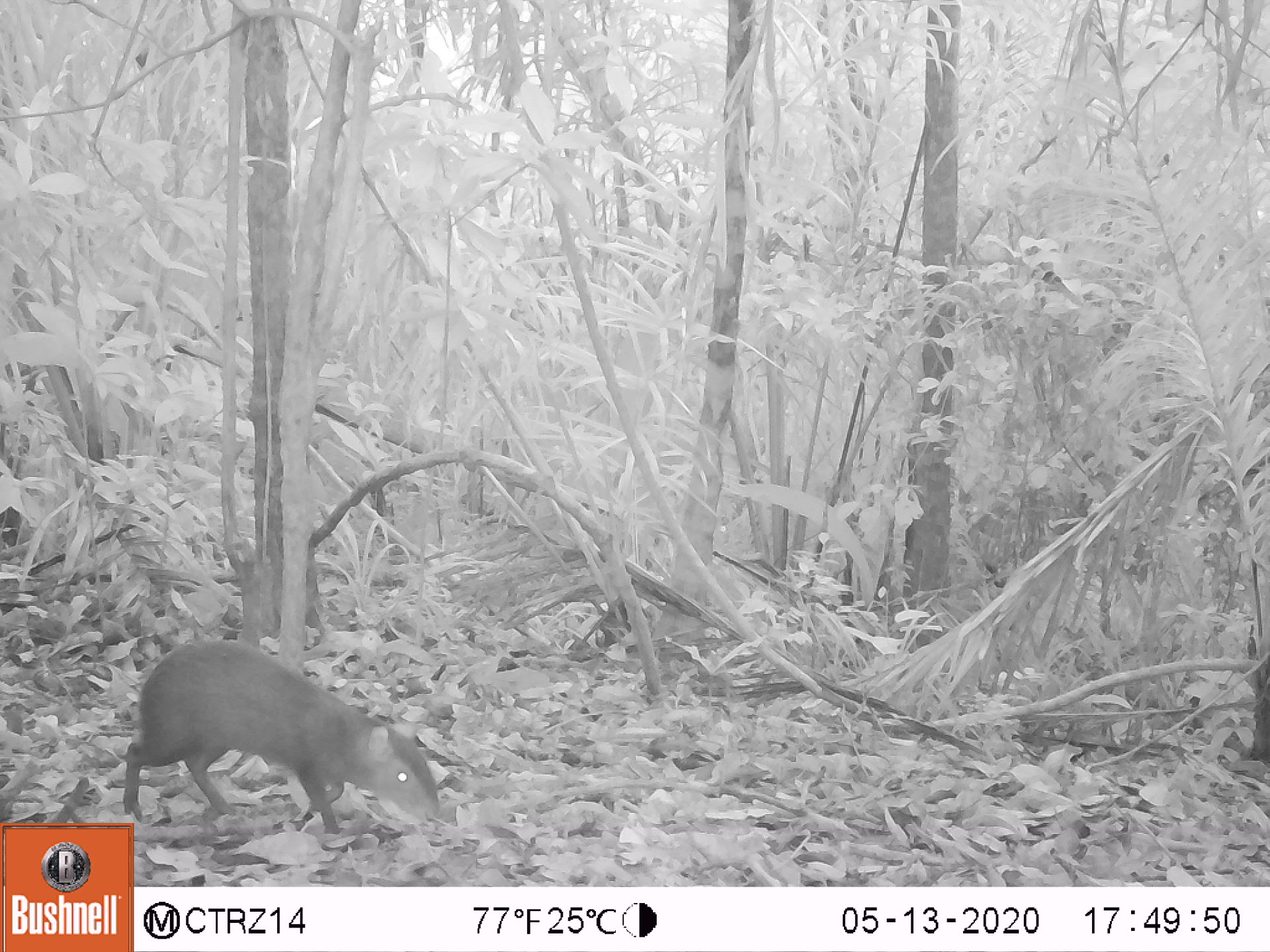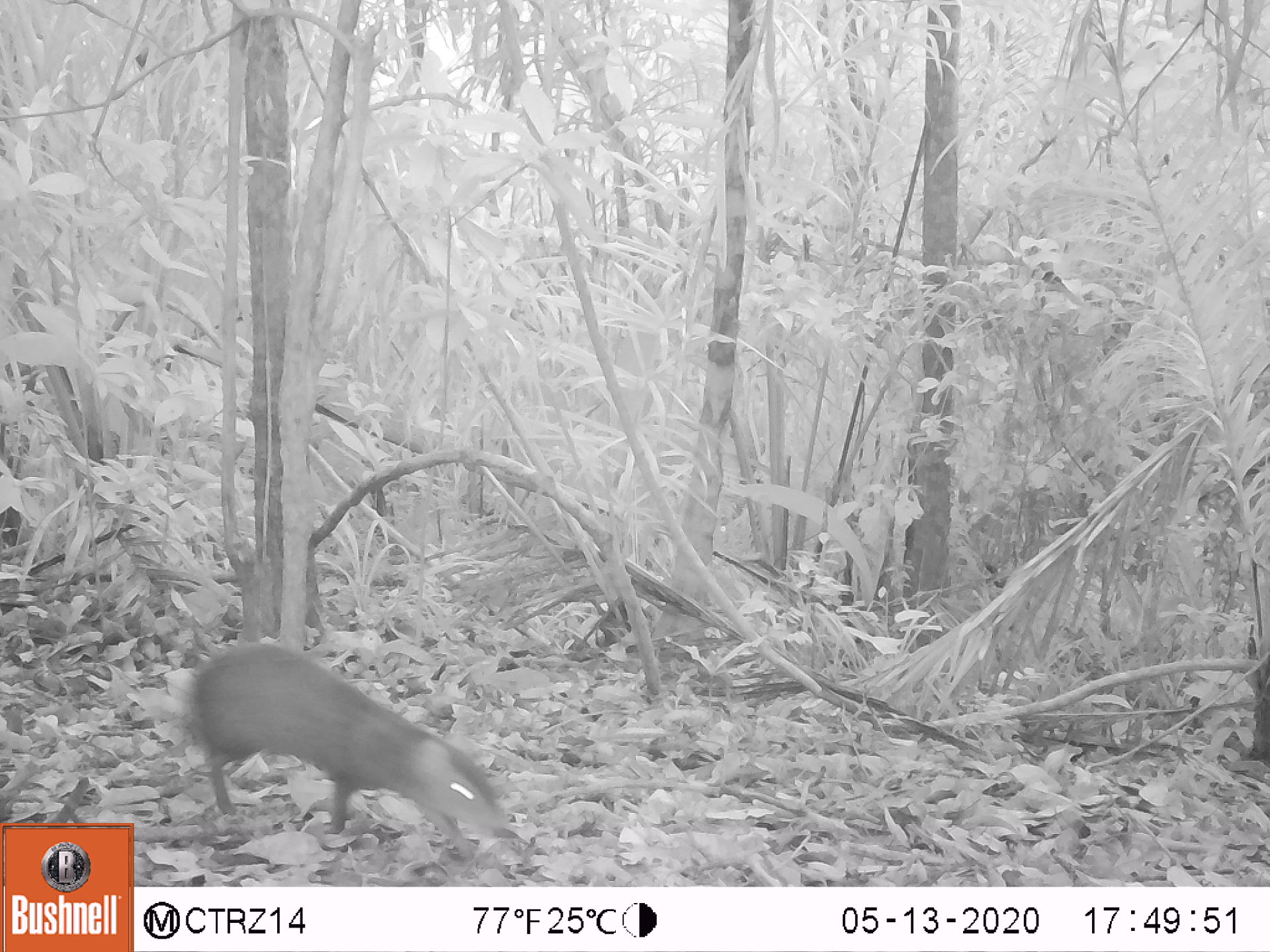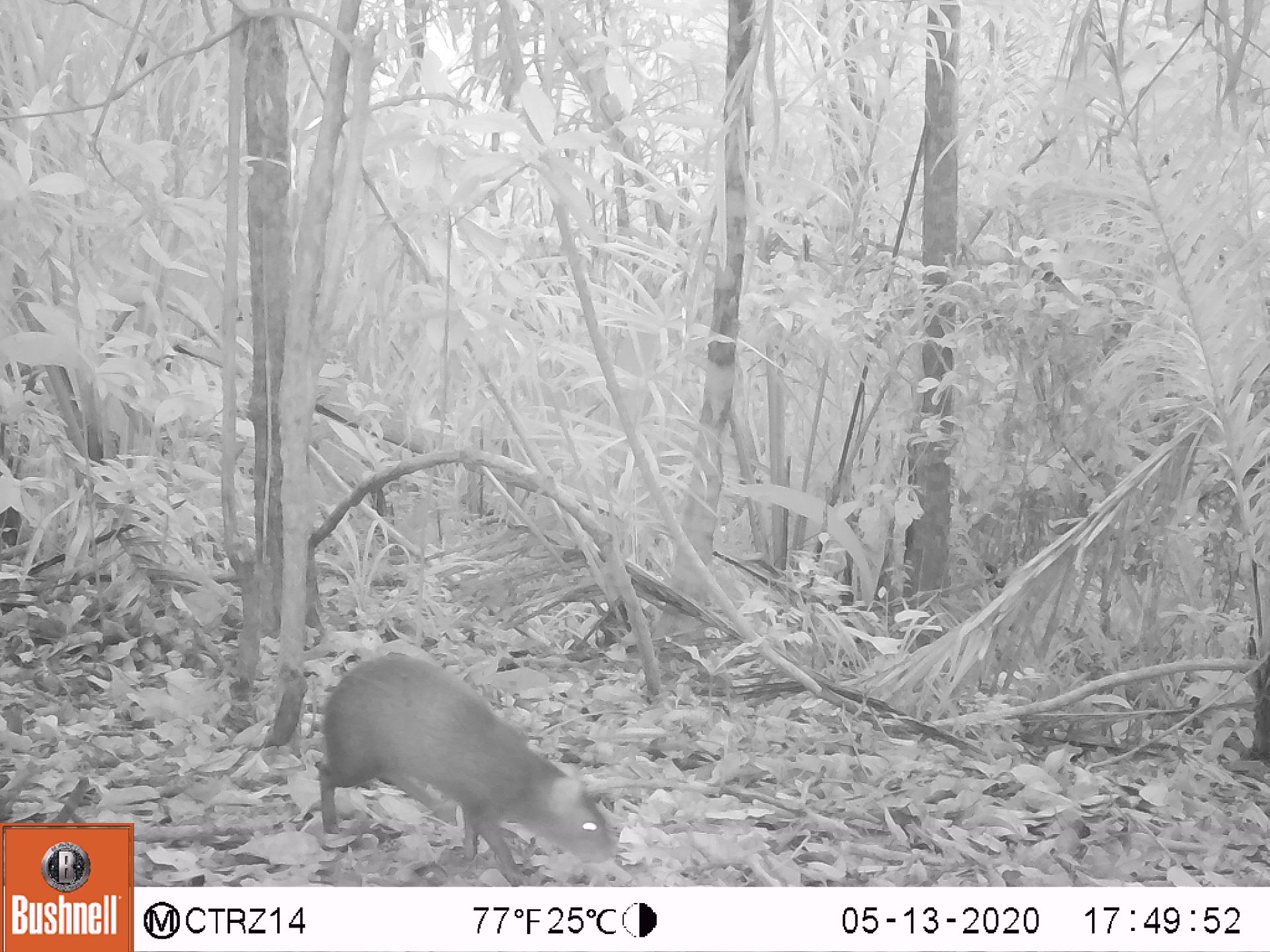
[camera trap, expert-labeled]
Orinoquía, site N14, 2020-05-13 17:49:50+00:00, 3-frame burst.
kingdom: Animalia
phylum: Chordata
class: Mammalia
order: Rodentia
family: Dasyproctidae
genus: Dasyprocta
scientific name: Dasyprocta fuliginosa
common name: black agouti